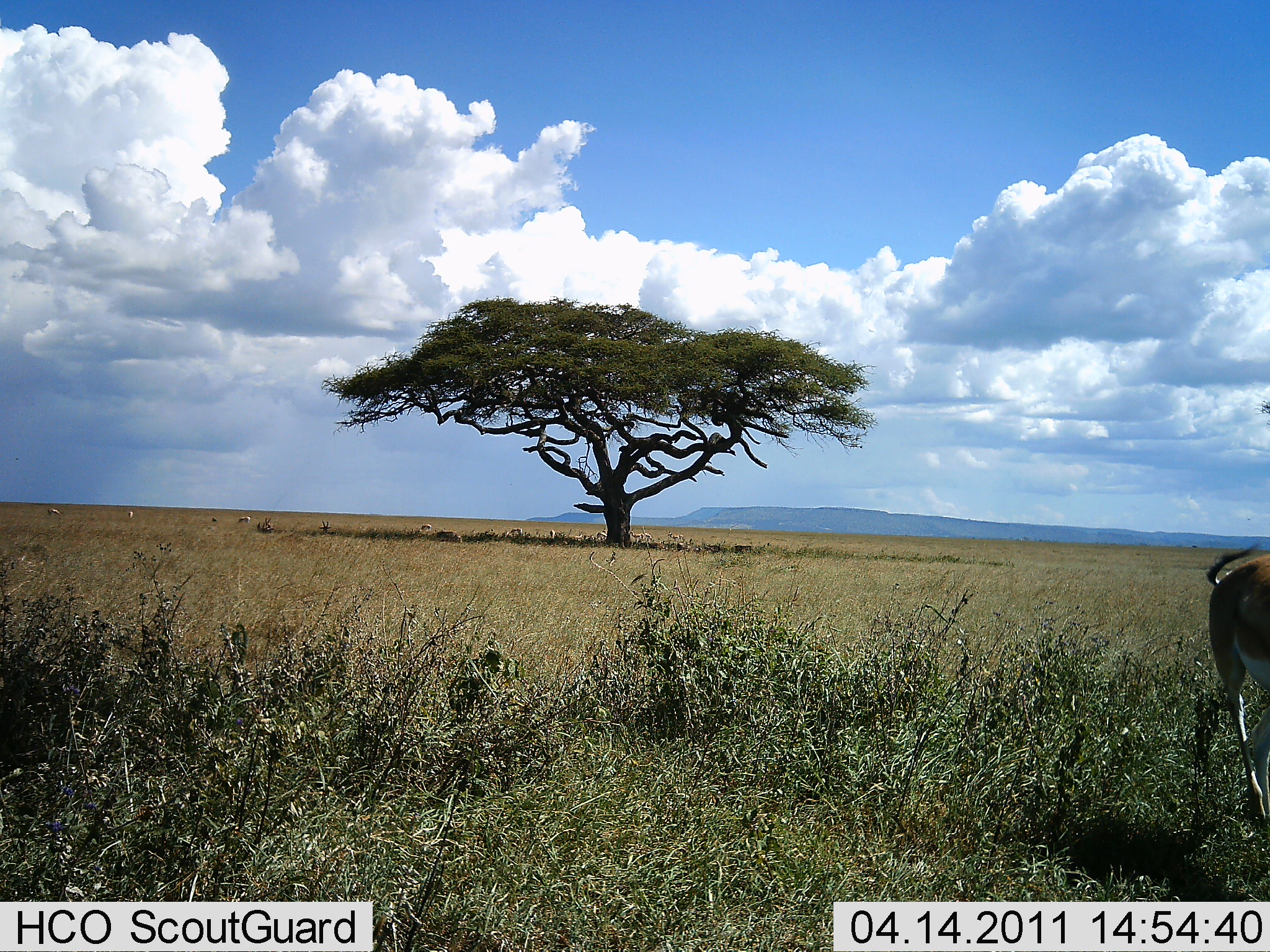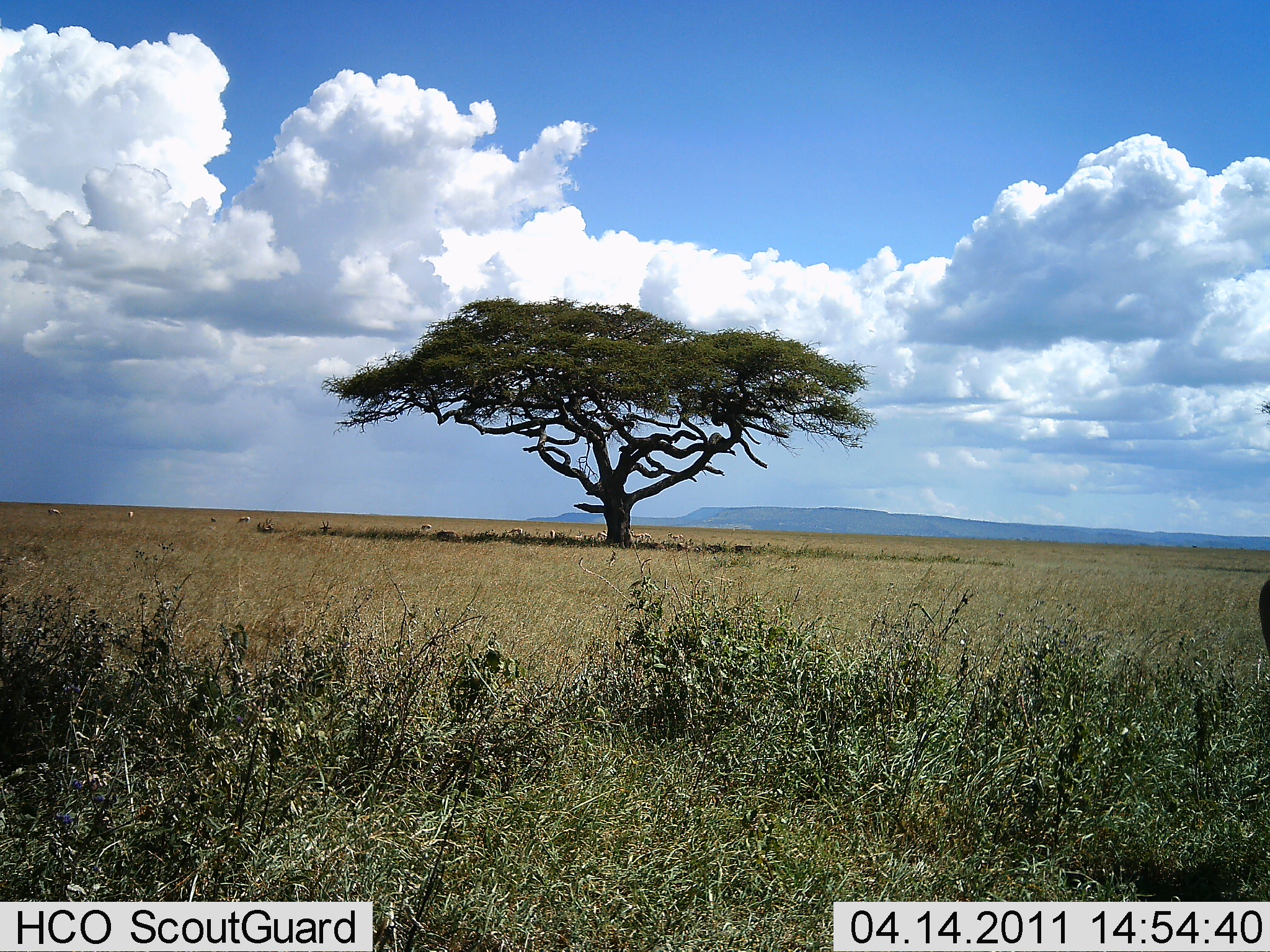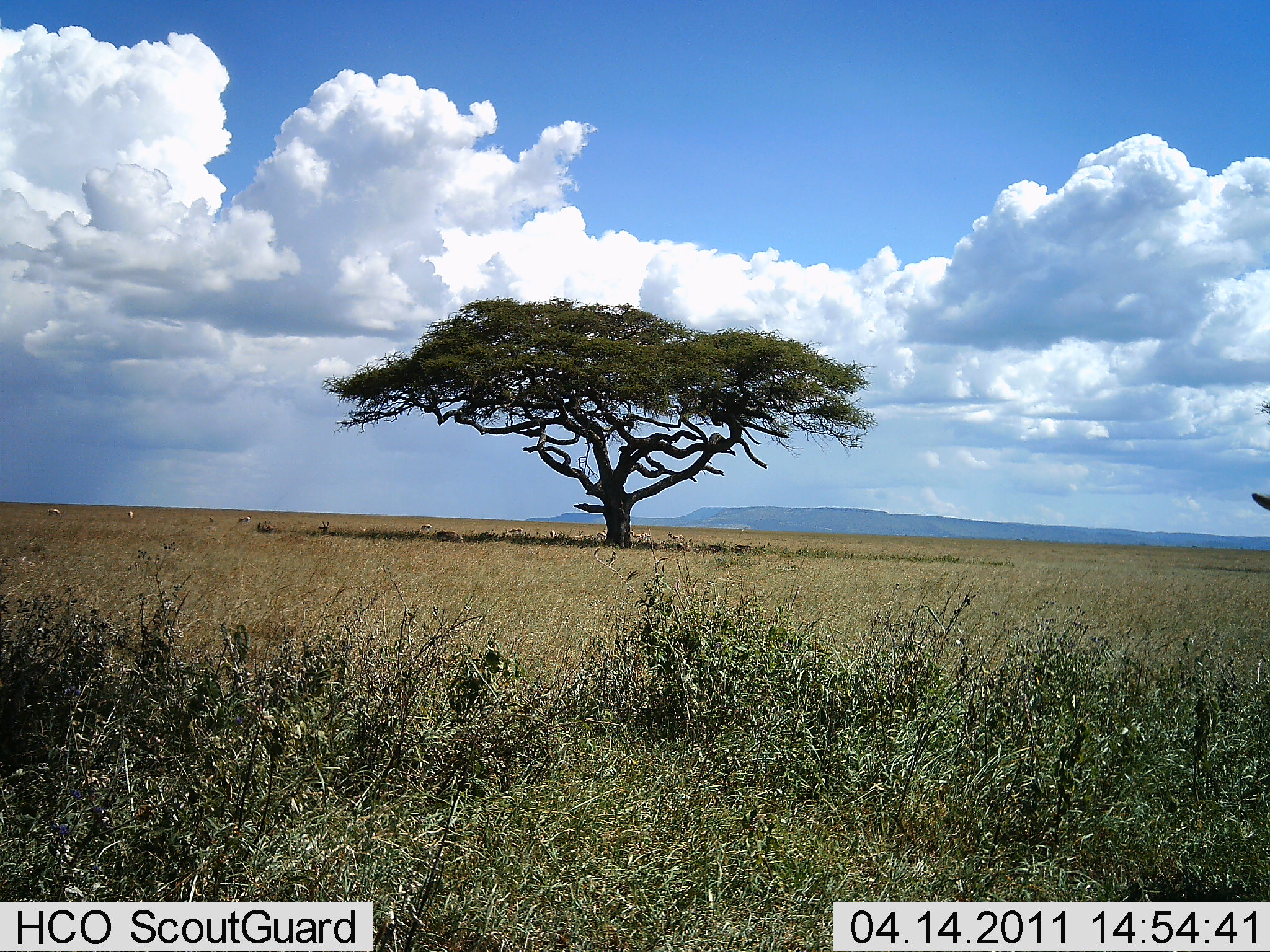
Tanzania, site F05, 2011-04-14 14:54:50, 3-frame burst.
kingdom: Animalia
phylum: Chordata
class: Mammalia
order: Artiodactyla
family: Bovidae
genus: Nanger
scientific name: Nanger granti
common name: grant's gazelle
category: gazellegrants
Gazellegrants (grant's gazelle) (Nanger granti), count 1. Behavior (volunteer vote fractions): standing 0%, resting 14%, moving 100%, interacting 0%. Young present (vote fraction): 0%. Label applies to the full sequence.